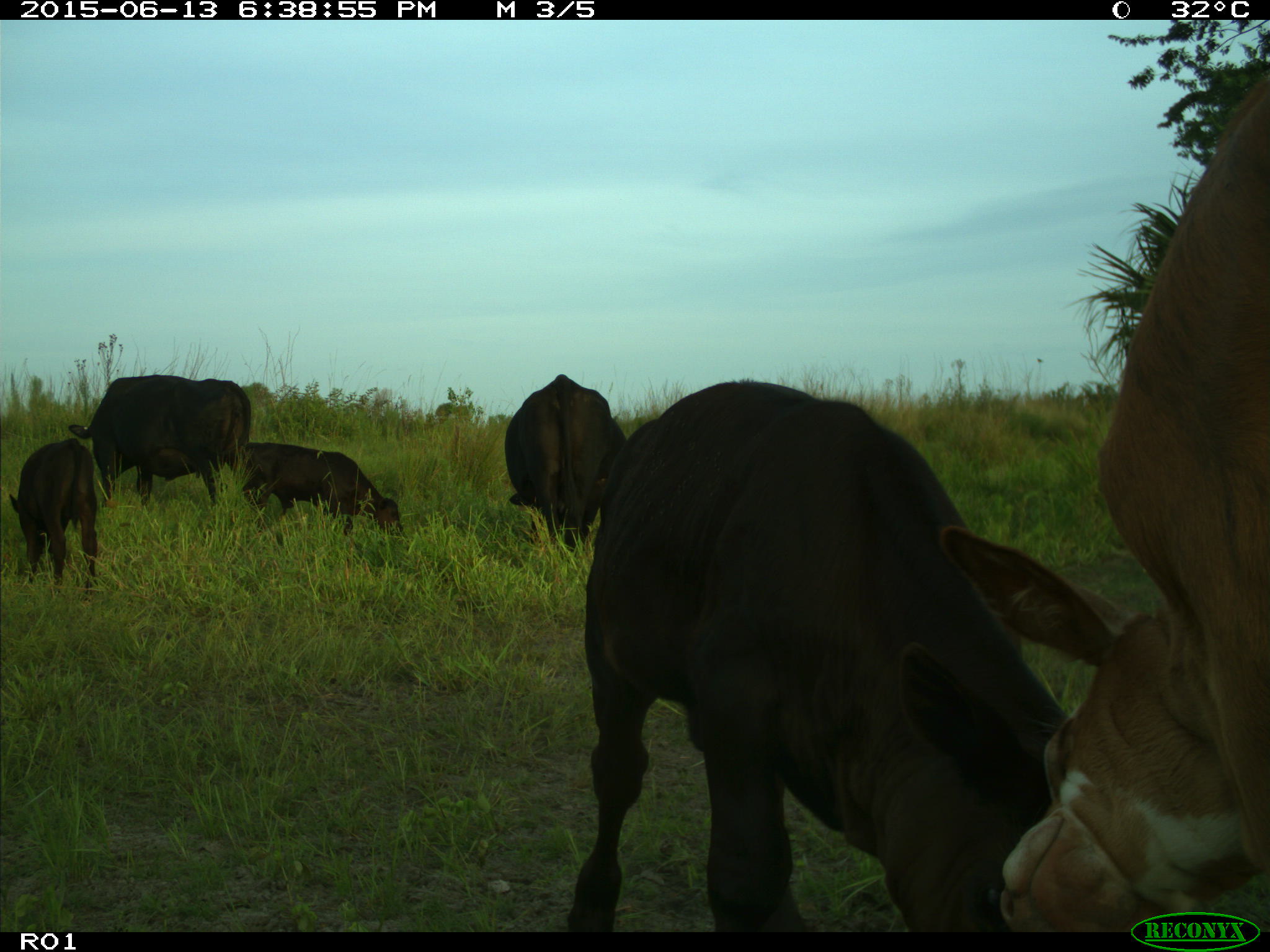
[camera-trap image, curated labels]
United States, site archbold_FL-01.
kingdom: Animalia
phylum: Chordata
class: Mammalia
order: Artiodactyla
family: Bovidae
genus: Bos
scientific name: Bos taurus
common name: domestic cow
Bos taurus (domestic cow).